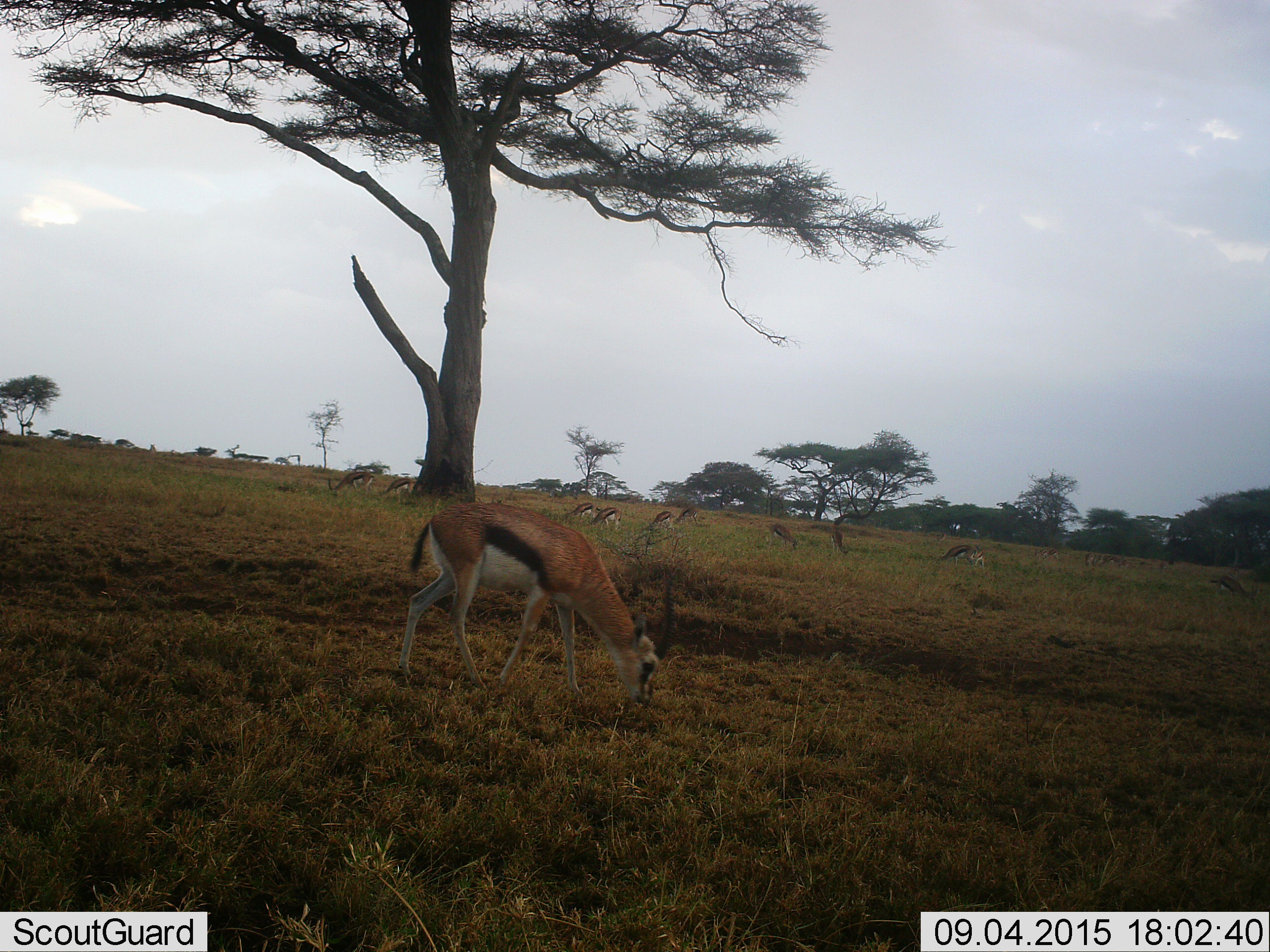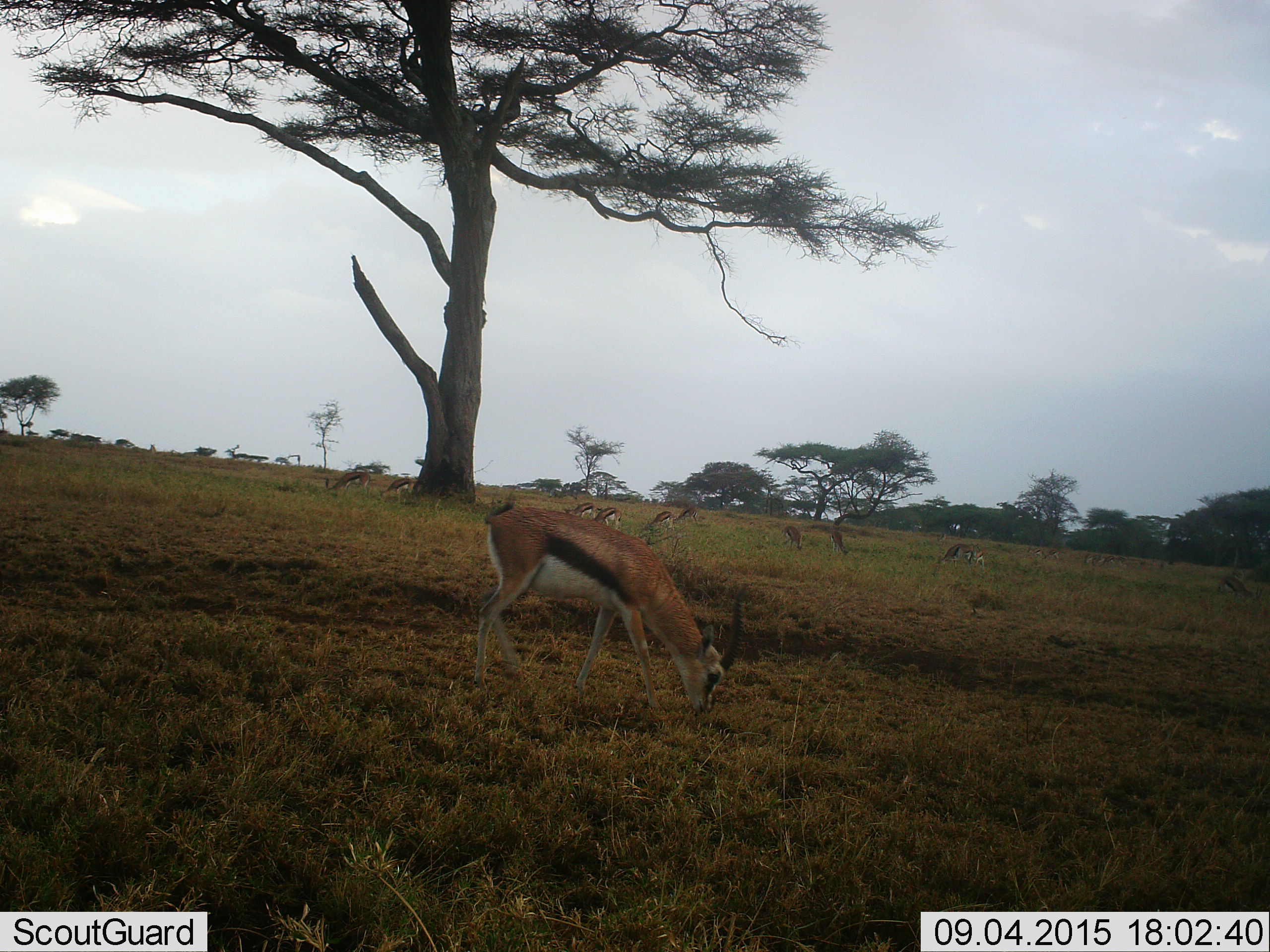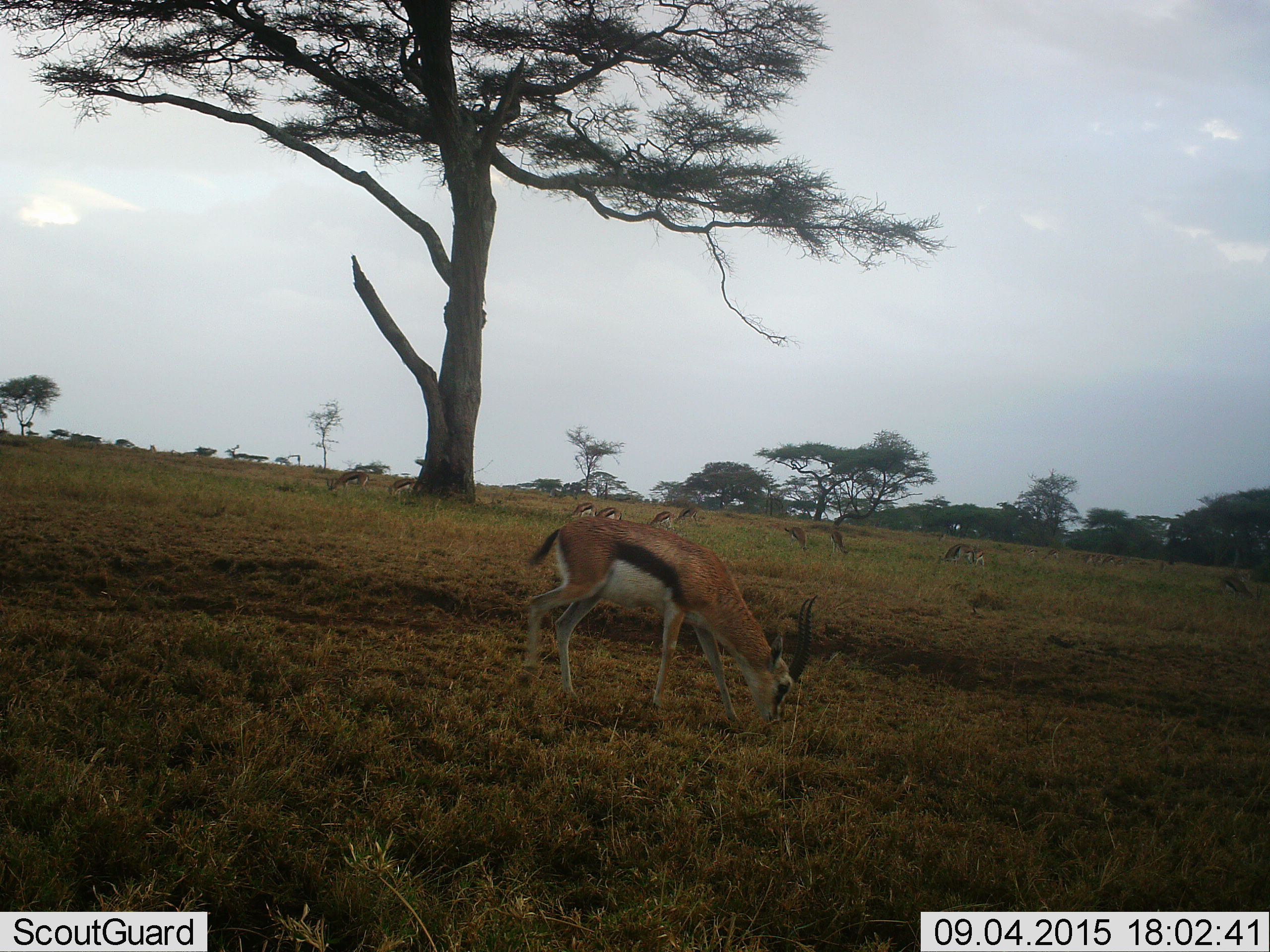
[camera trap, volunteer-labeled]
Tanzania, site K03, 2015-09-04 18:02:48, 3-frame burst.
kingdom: Animalia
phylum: Chordata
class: Mammalia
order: Artiodactyla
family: Bovidae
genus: Eudorcas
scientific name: Eudorcas thomsonii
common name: thomson's gazelle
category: gazellethomsons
Gazellethomsons (thomson's gazelle) (Eudorcas thomsonii), count 11-50. Behavior (volunteer vote fractions): standing 67%, resting 0%, moving 67%, interacting 0%. Young present (vote fraction): 11%. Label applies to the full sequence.